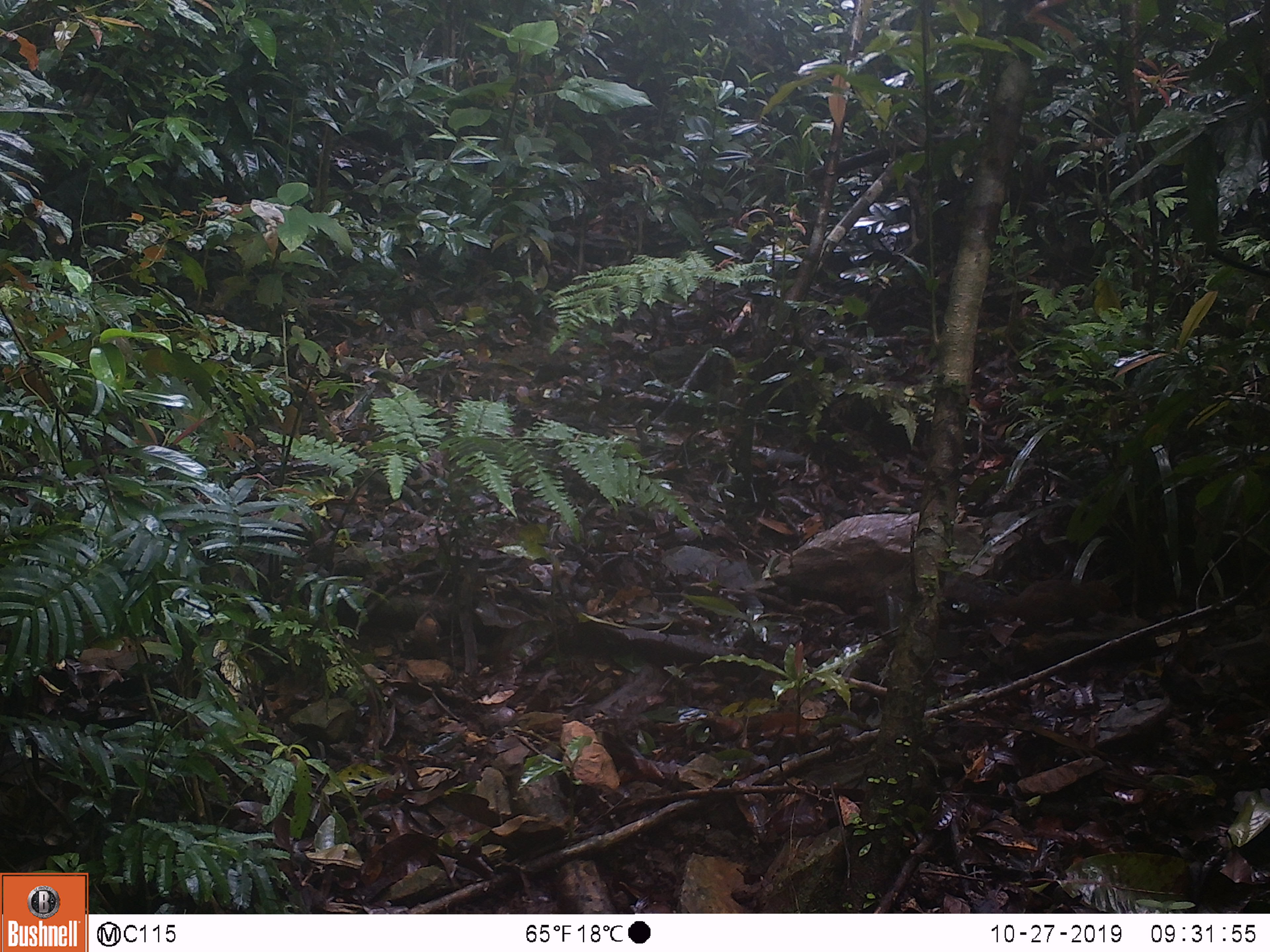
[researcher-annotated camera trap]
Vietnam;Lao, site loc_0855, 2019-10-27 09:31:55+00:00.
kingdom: Animalia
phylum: Chordata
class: Mammalia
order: Rodentia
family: Sciuridae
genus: Dremomys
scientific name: Dremomys rufigenis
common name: red-cheeked squirrel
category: red cheeked squirrel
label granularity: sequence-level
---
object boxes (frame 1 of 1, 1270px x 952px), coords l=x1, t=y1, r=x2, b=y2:
red cheeked squirrel: l=936, t=571, r=1122, b=638